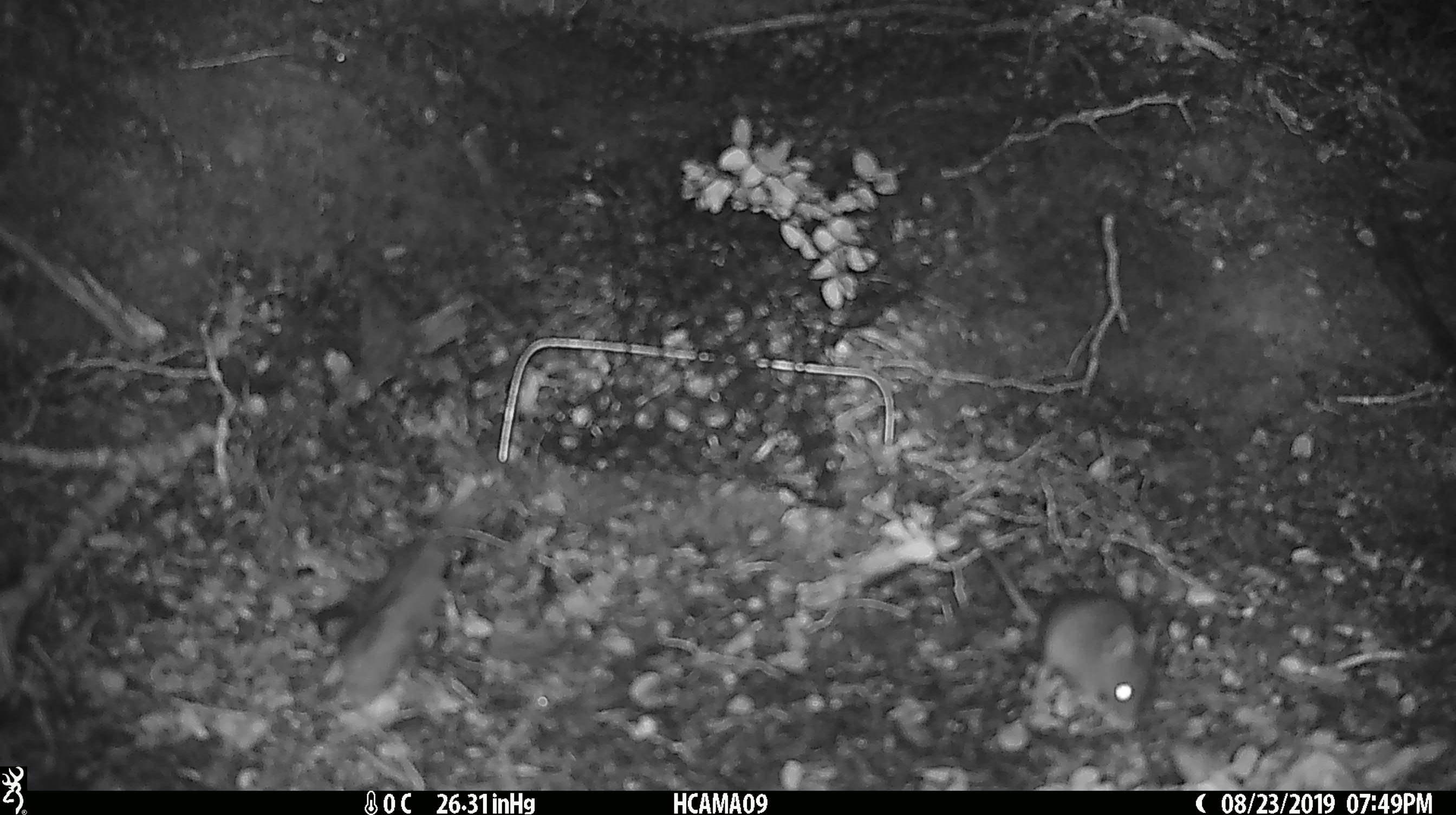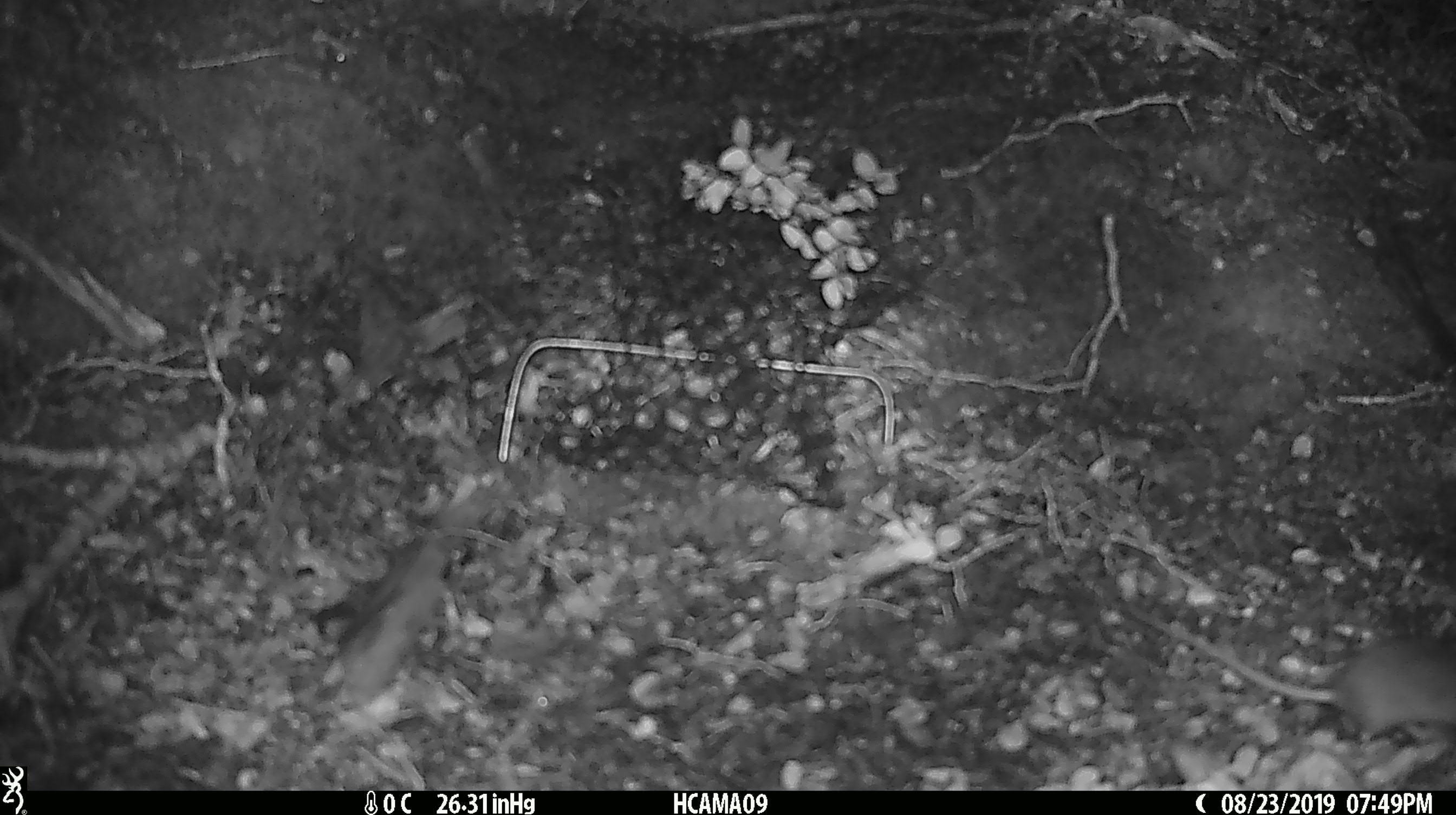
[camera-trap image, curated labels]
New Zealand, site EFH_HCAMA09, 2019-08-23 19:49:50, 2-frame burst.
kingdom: Animalia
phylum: Chordata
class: Mammalia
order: Rodentia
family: Muridae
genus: Mus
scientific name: Mus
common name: mouse